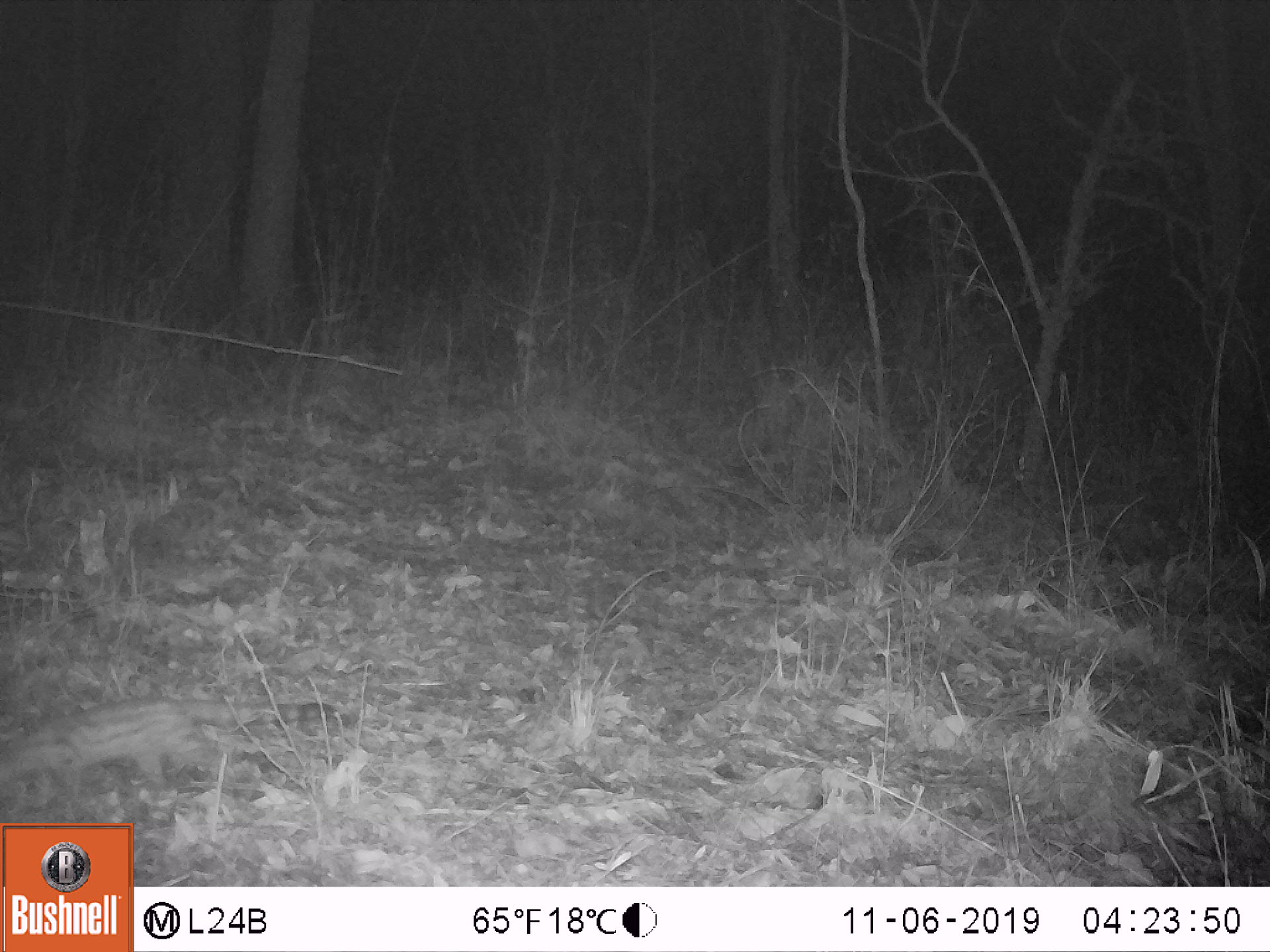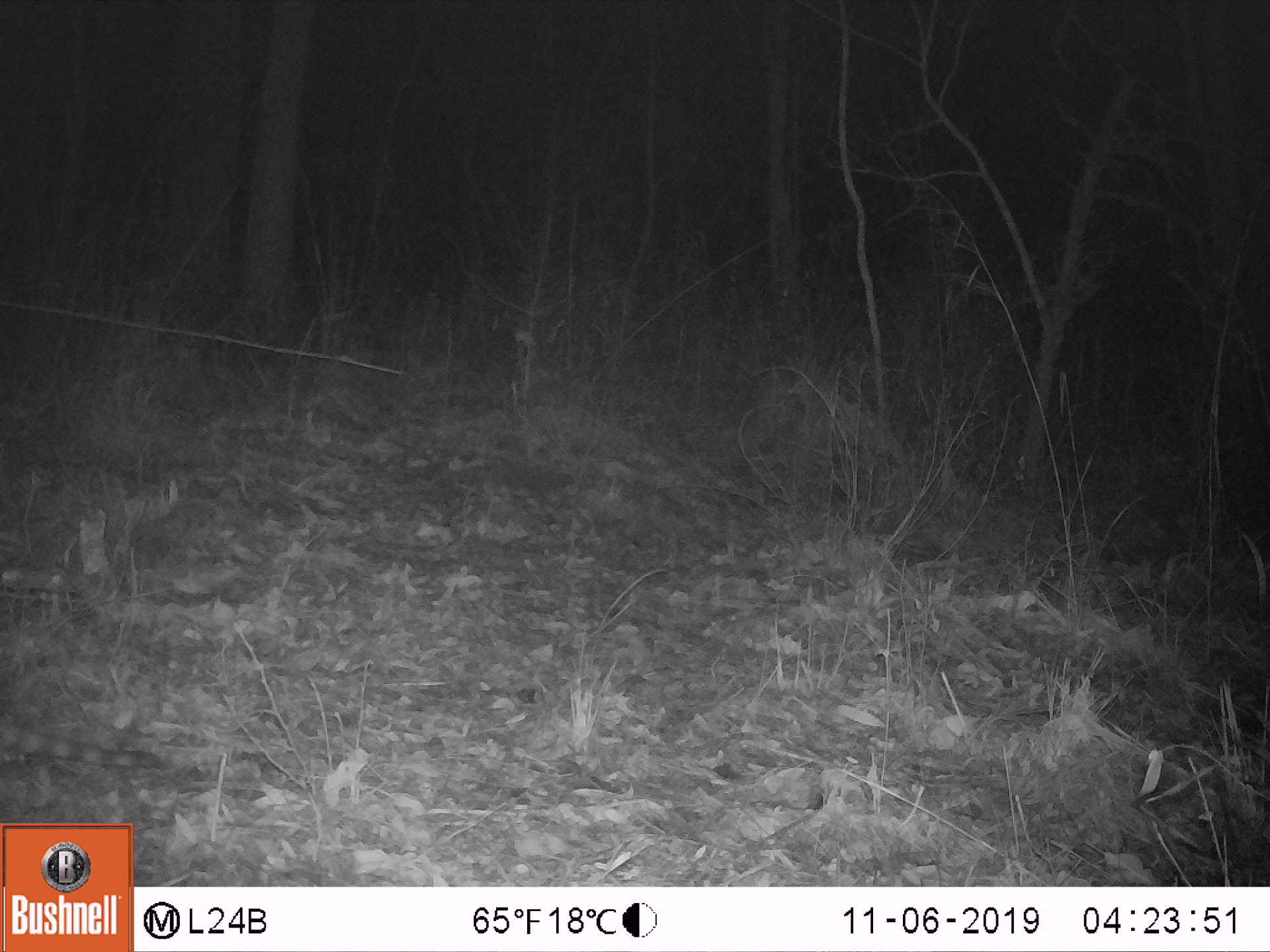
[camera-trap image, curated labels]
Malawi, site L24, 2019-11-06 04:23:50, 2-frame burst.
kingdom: Animalia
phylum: Chordata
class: Mammalia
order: Carnivora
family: Viverridae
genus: Genetta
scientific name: Genetta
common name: genet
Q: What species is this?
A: Genet (Genetta).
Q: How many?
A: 1.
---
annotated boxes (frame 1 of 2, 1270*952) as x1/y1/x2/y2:
genet: 5/690/351/806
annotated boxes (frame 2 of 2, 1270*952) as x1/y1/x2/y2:
genet: 0/707/170/782